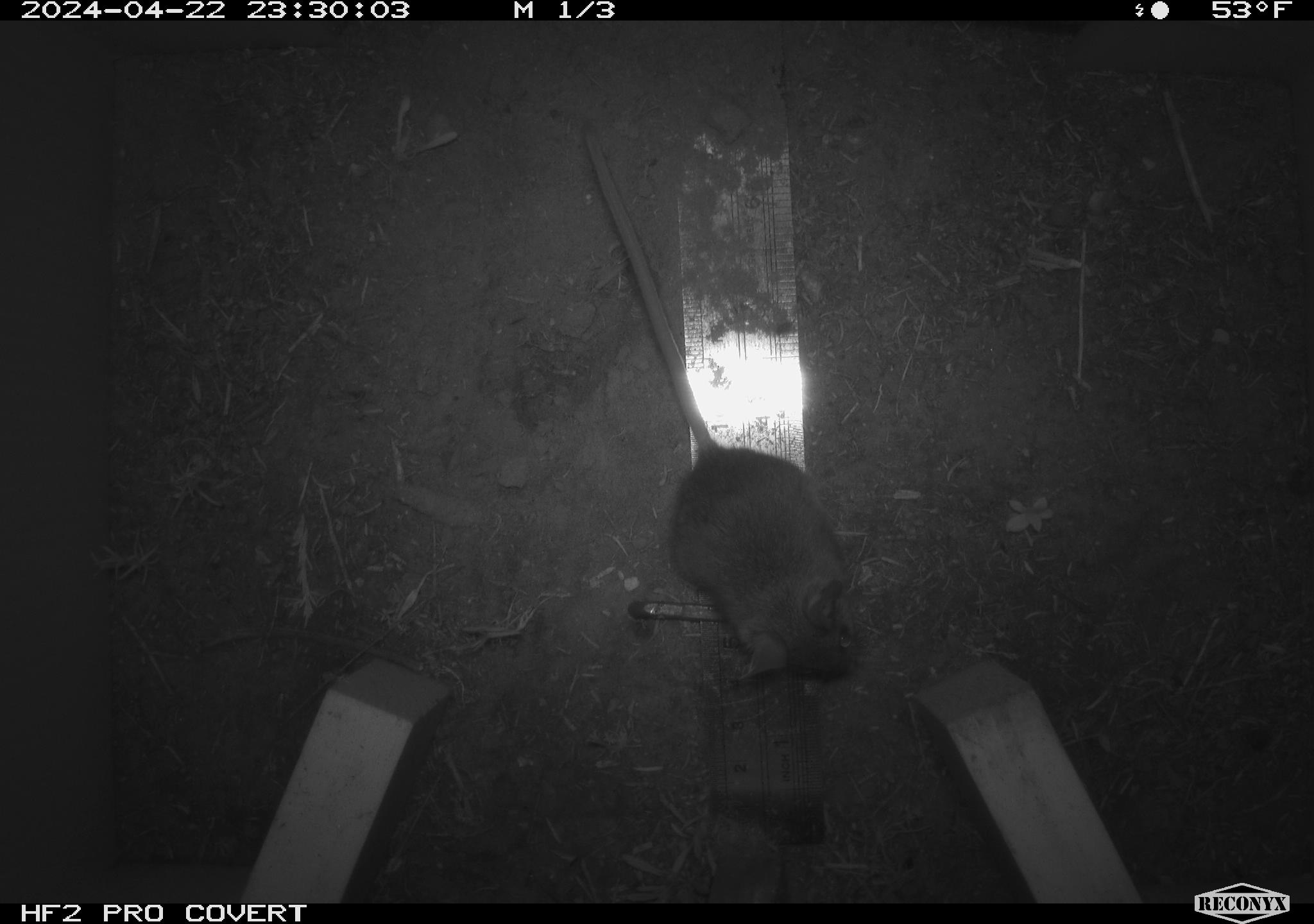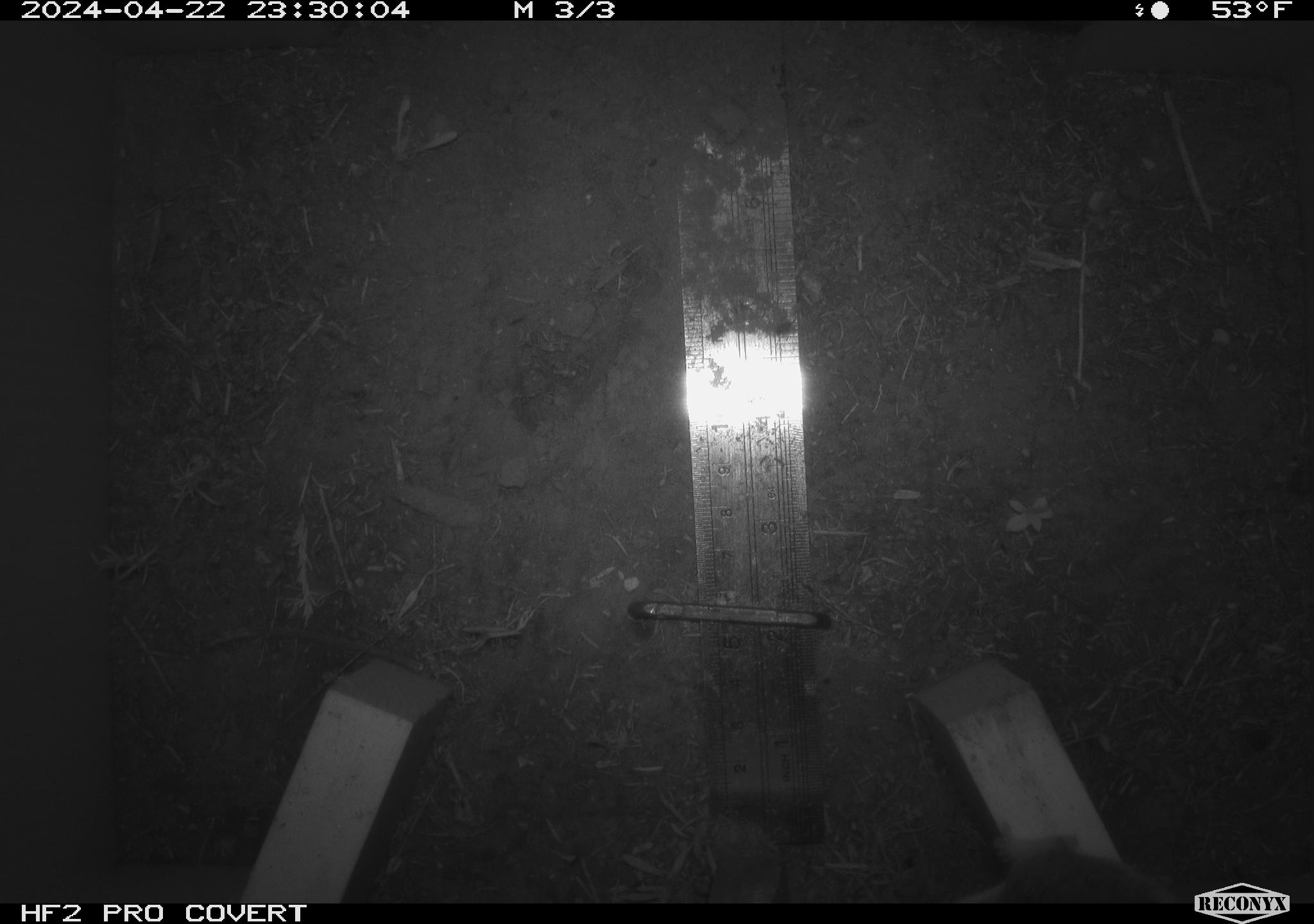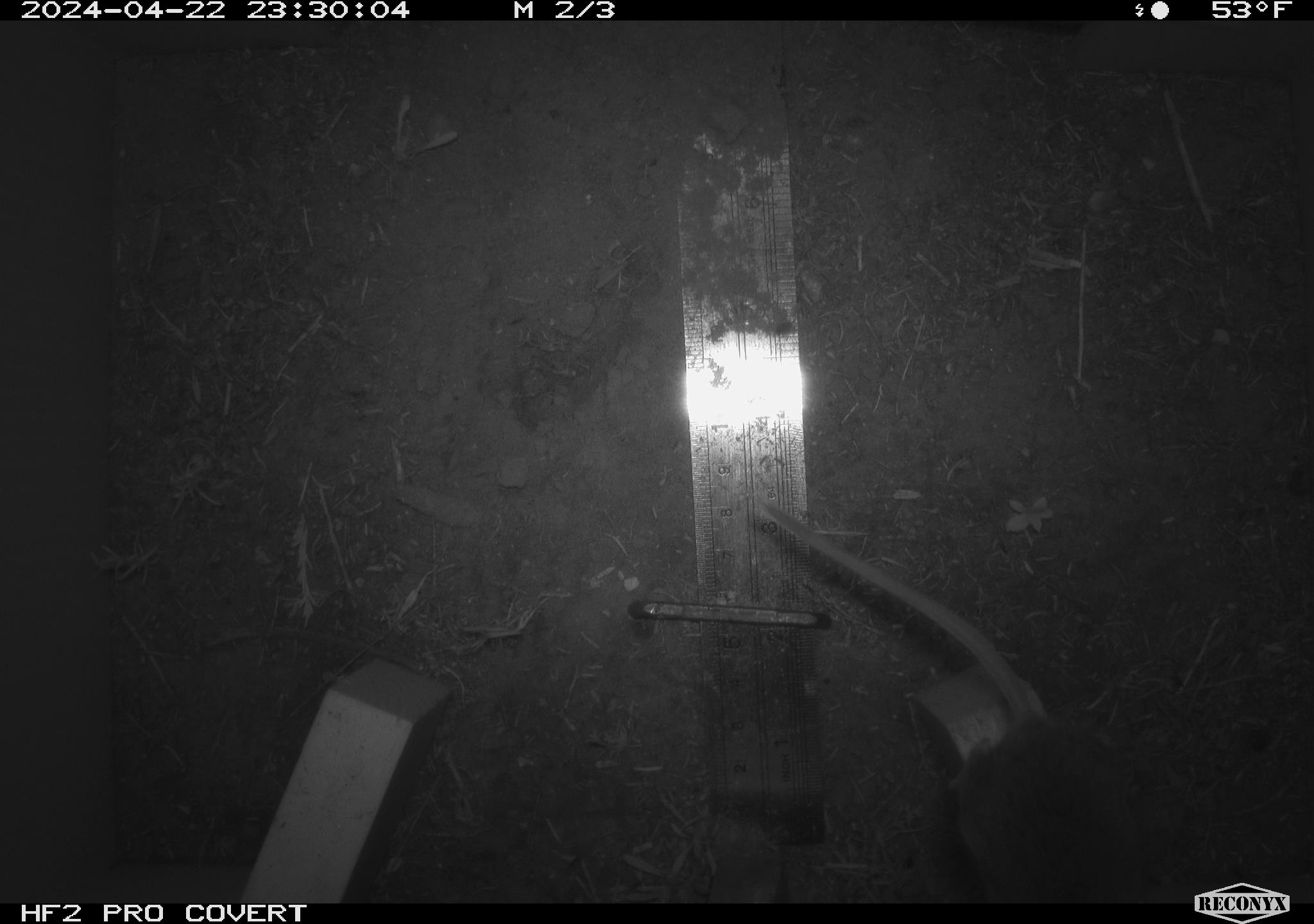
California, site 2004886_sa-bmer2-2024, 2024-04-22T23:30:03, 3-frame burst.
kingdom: Animalia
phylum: Chordata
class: Mammalia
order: Rodentia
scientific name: Rodentia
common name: mouse species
Mouse species (Rodentia).